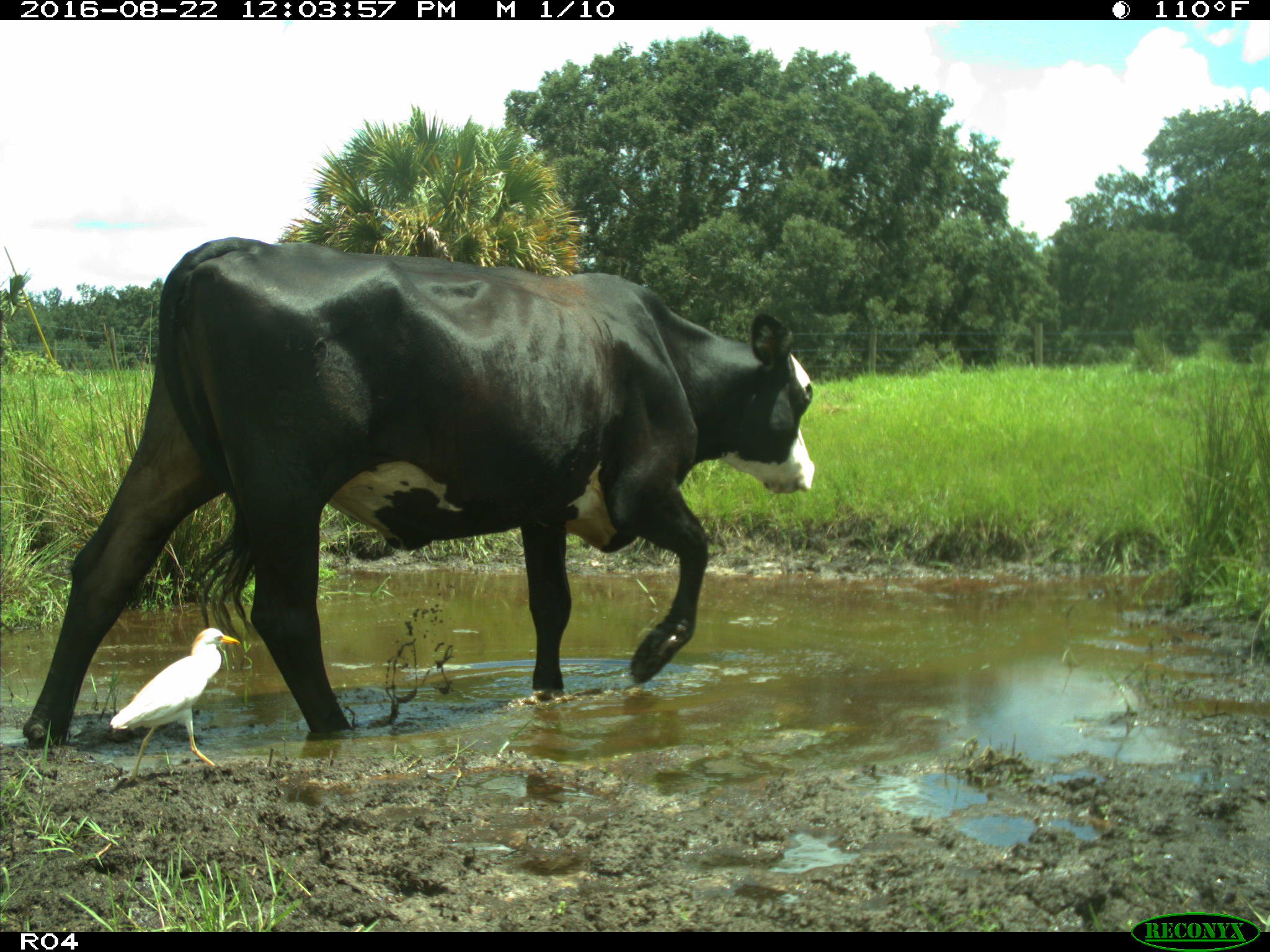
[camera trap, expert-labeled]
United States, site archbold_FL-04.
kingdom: Animalia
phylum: Chordata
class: Mammalia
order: Artiodactyla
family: Bovidae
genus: Bos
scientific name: Bos taurus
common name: domestic cow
Bos taurus (domestic cow).